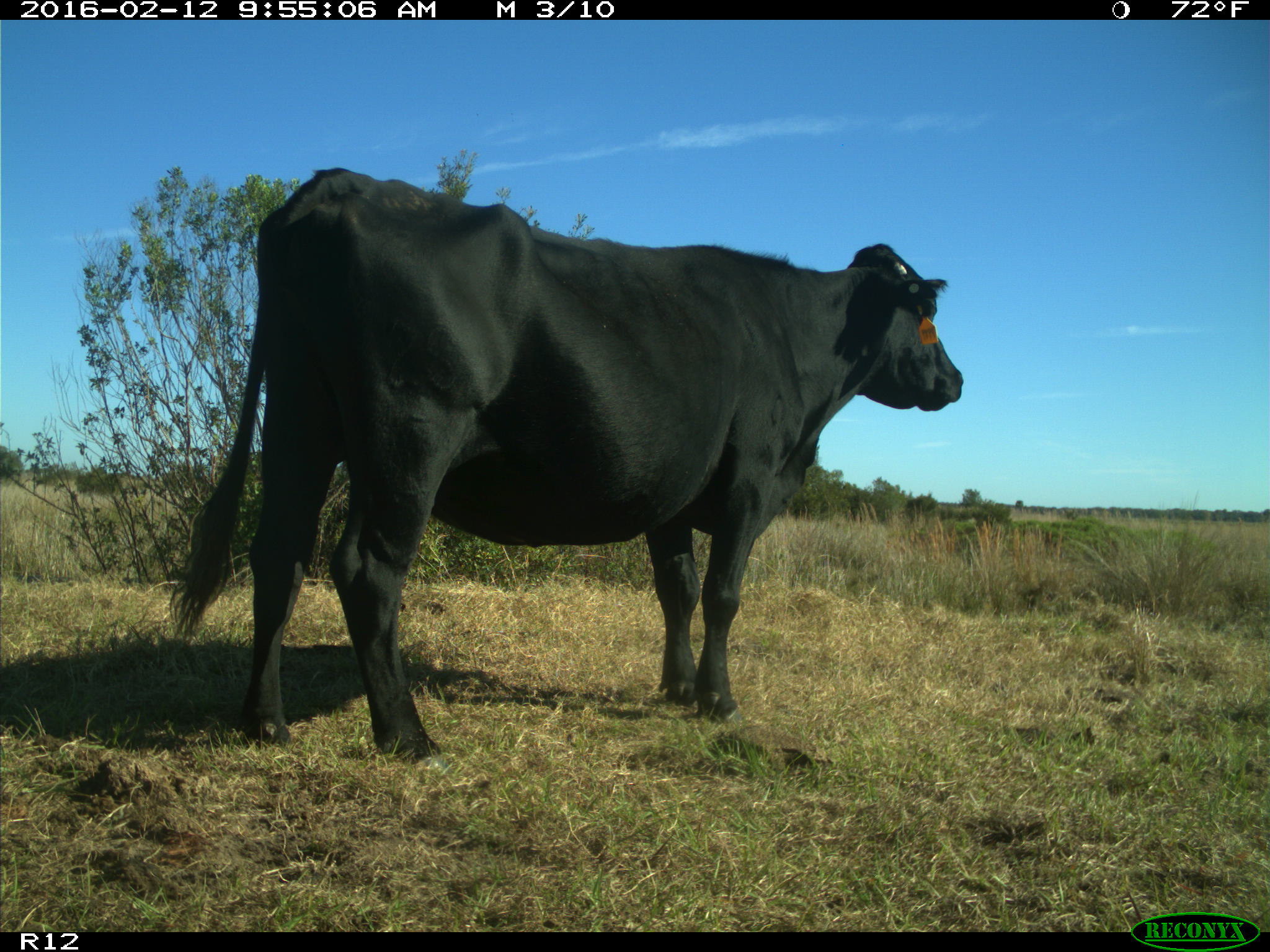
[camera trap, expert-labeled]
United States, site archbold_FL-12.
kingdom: Animalia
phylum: Chordata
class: Mammalia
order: Artiodactyla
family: Bovidae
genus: Bos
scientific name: Bos taurus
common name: domestic cow